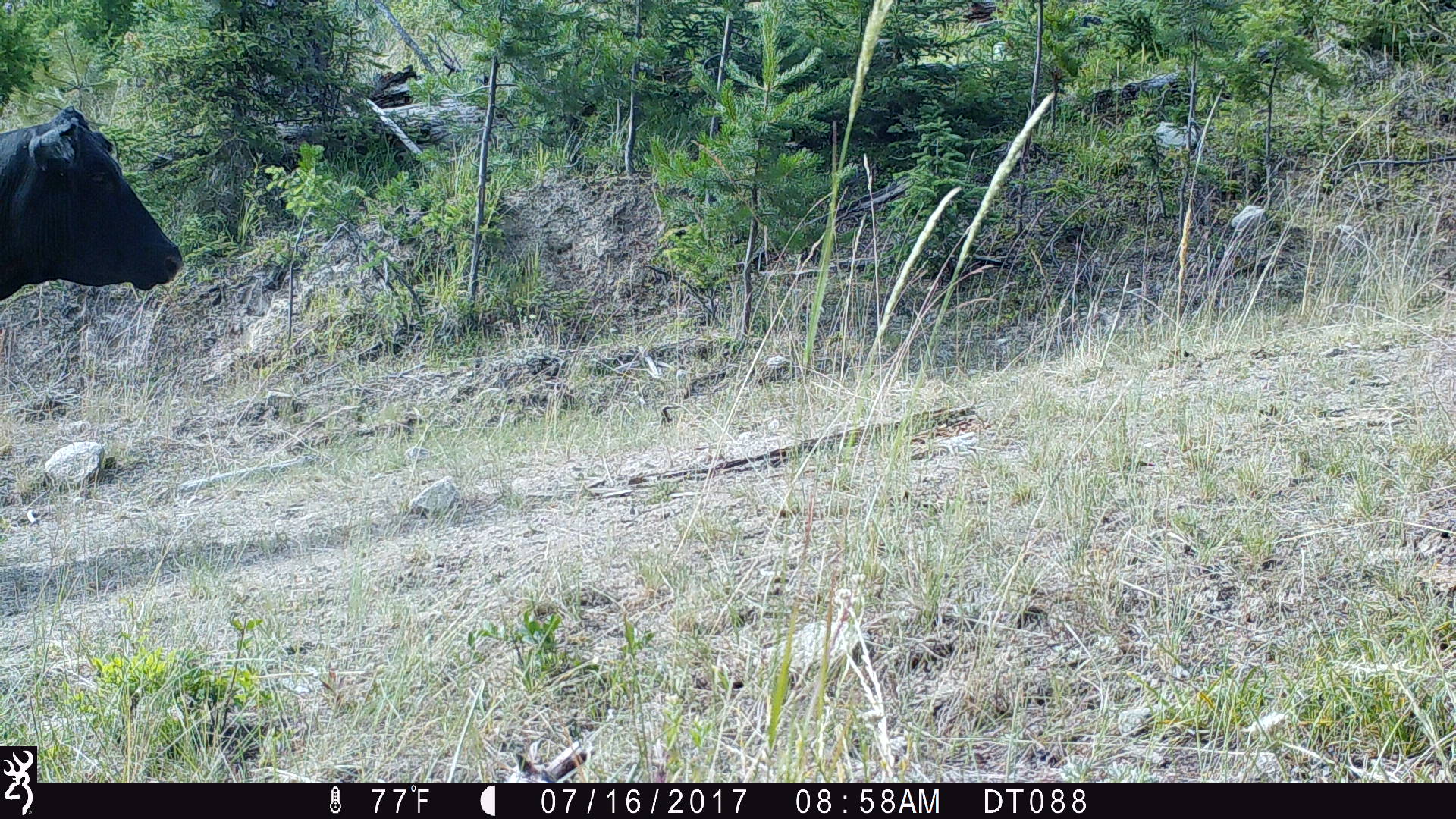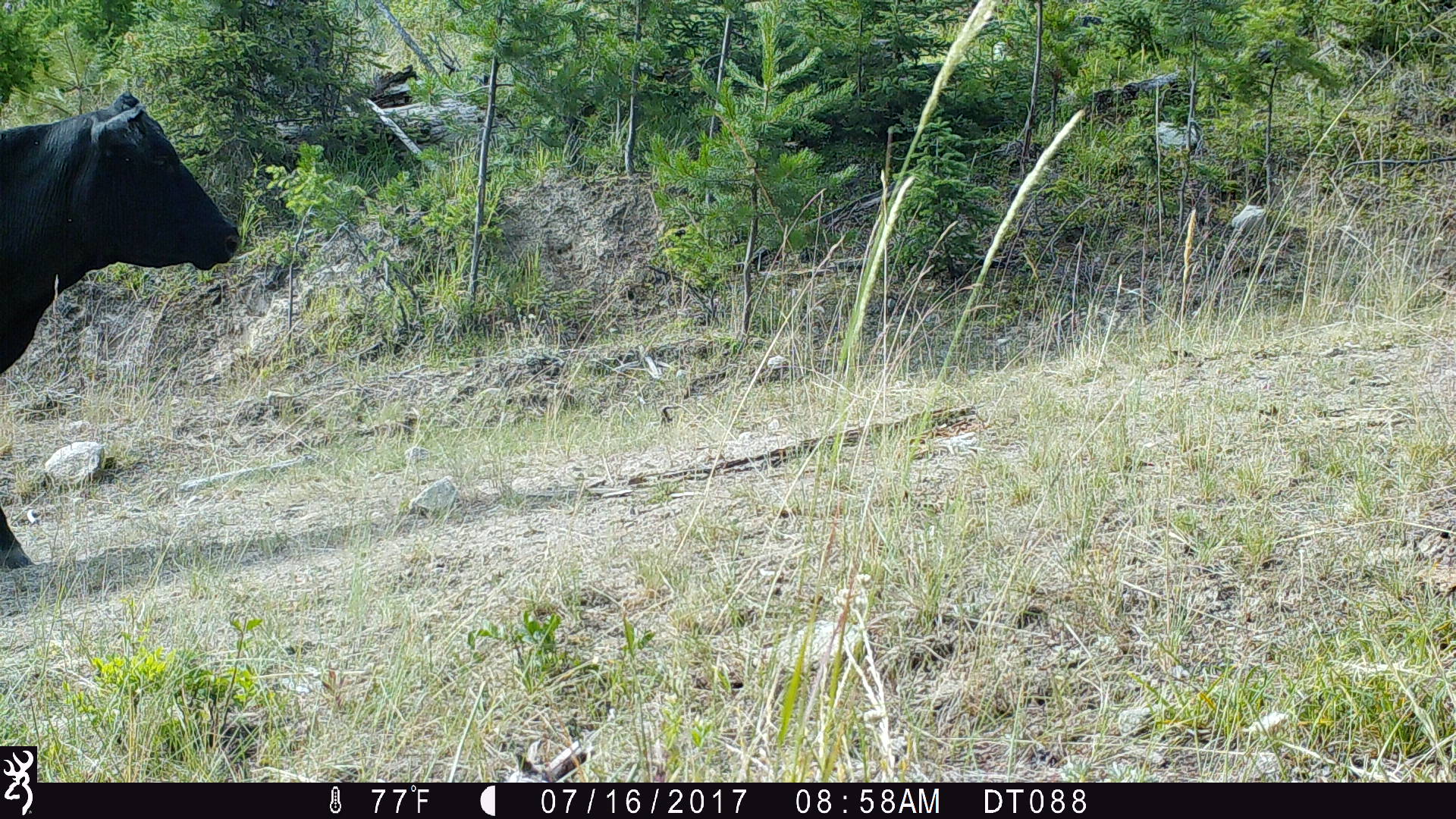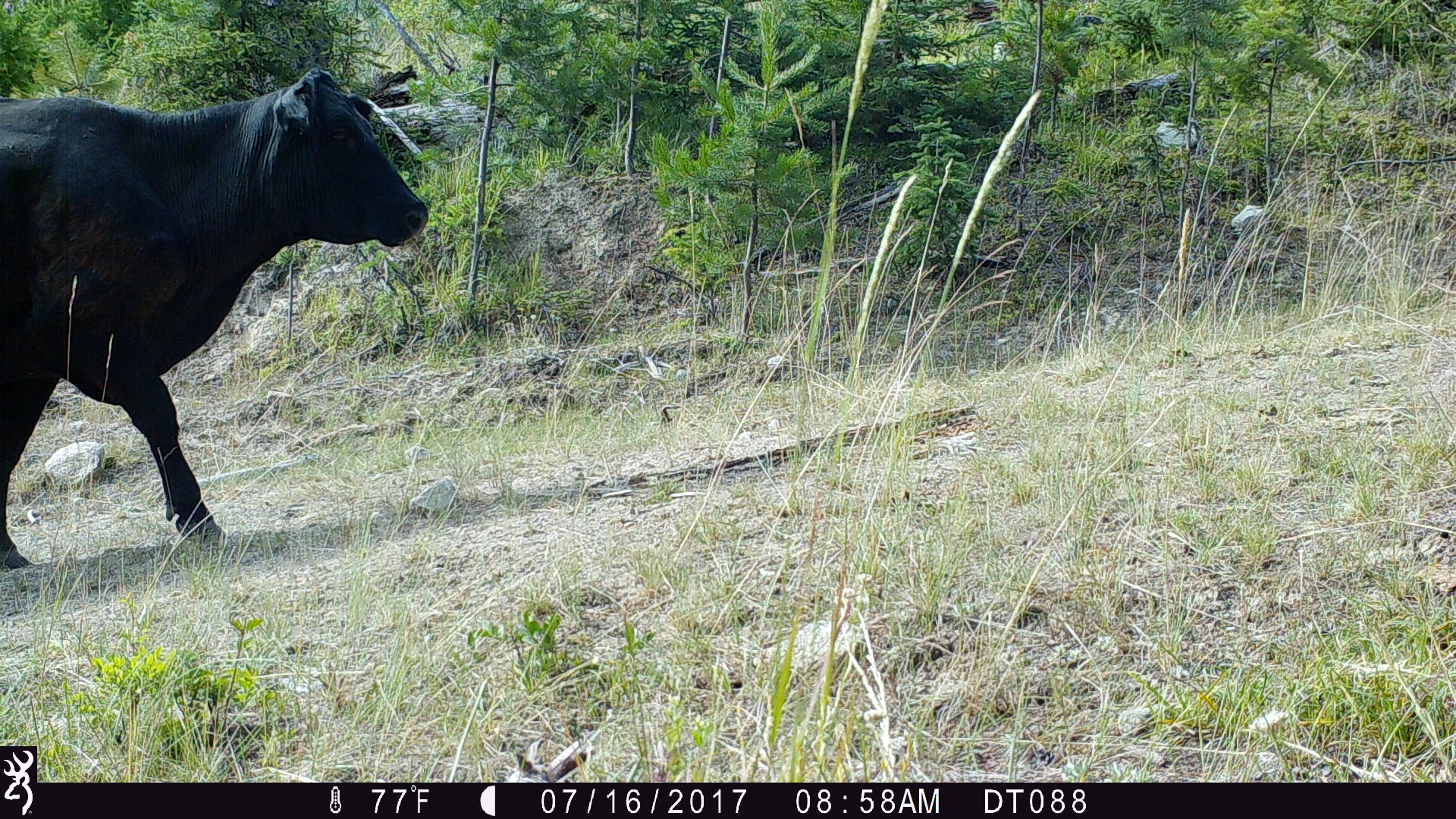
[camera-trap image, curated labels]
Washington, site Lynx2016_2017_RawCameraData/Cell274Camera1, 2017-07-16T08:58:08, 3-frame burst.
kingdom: Animalia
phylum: Chordata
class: Mammalia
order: Artiodactyla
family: Bovidae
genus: Bos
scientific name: Bos taurus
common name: domestic cattle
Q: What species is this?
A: Domestic cattle (Bos taurus).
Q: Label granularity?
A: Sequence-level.